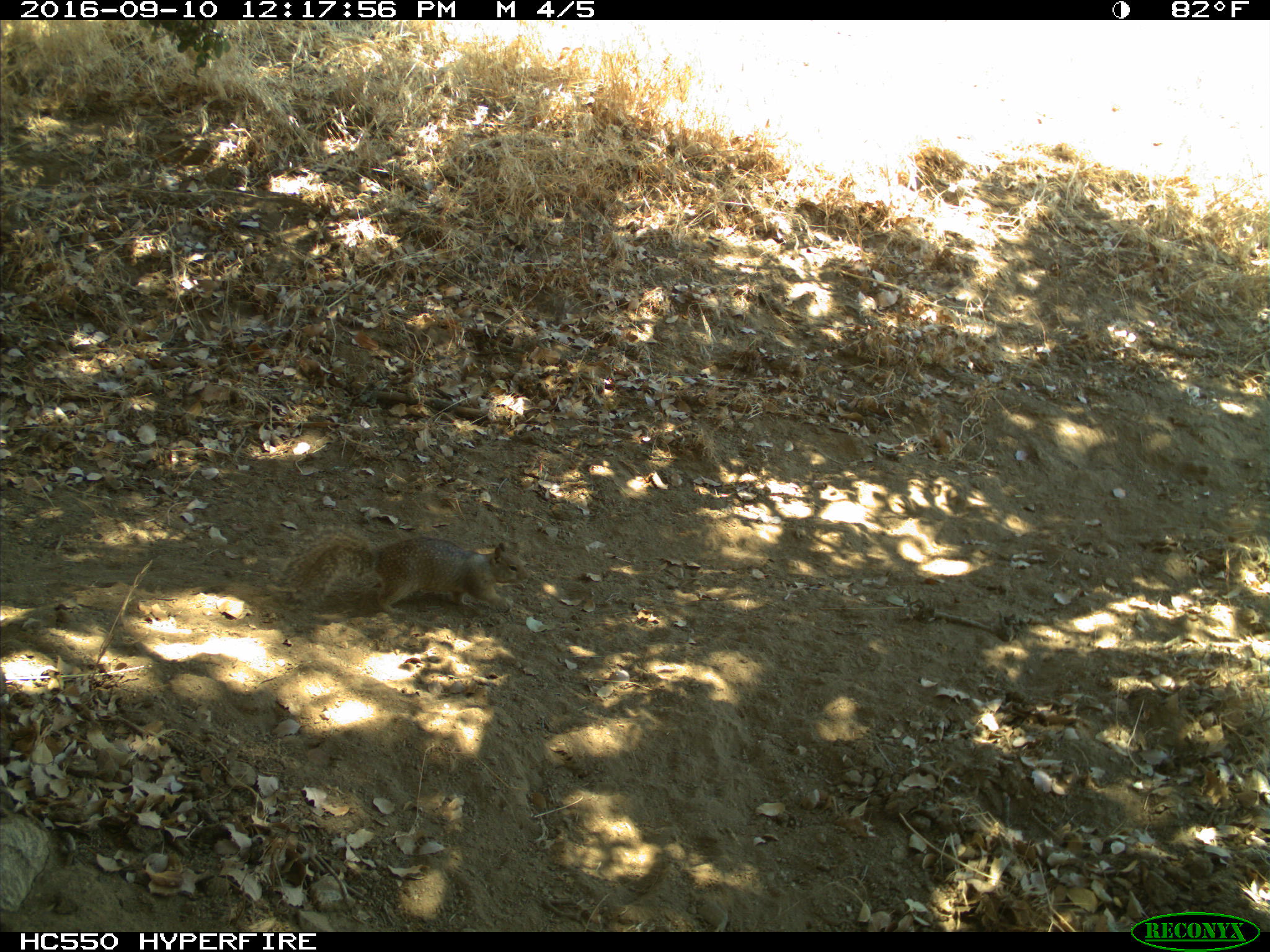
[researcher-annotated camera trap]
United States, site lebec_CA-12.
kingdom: Animalia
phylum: Chordata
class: Mammalia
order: Rodentia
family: Sciuridae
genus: Otospermophilus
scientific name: Otospermophilus beecheyi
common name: california ground squirrel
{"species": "Otospermophilus beecheyi (california ground squirrel)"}